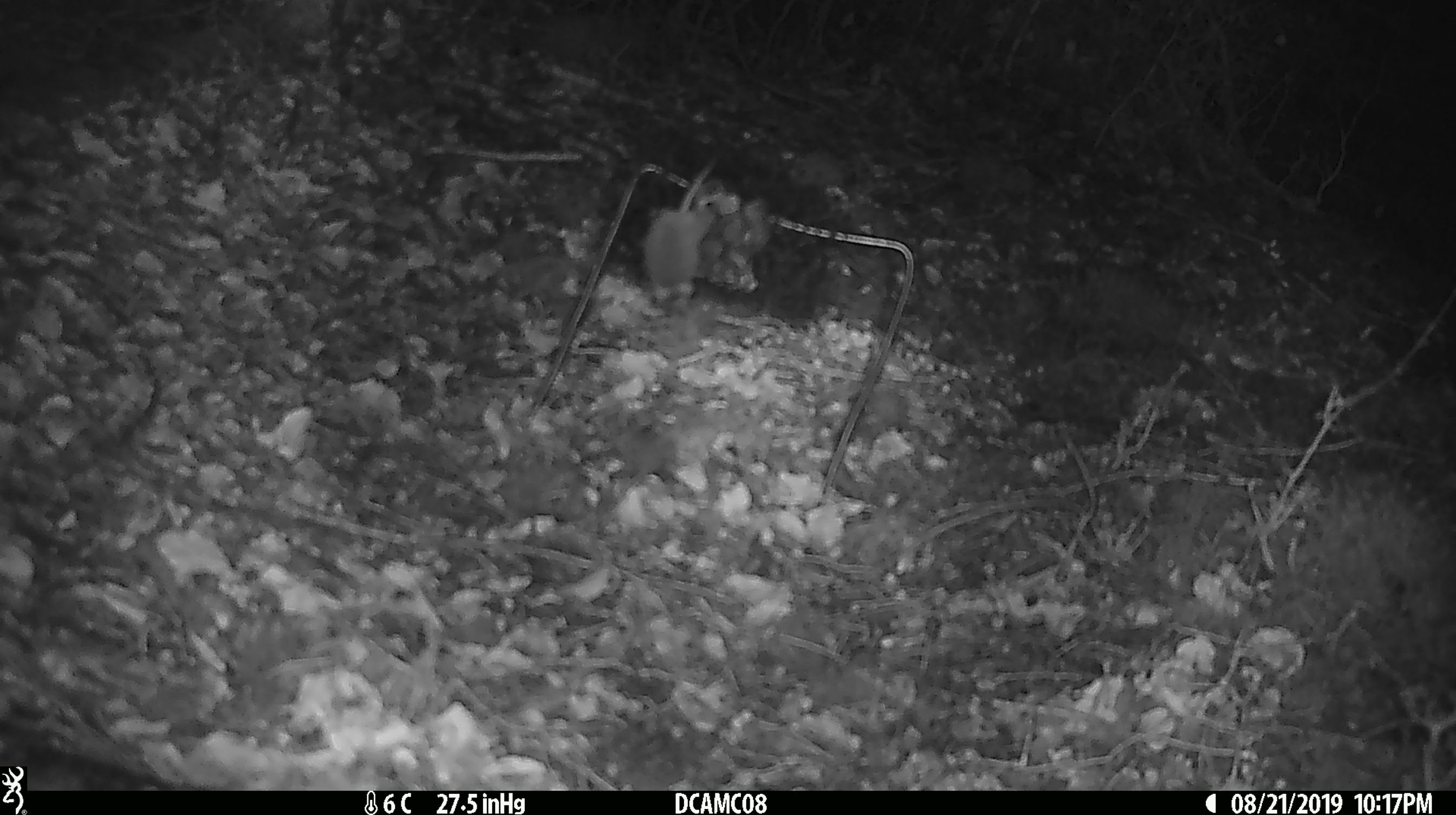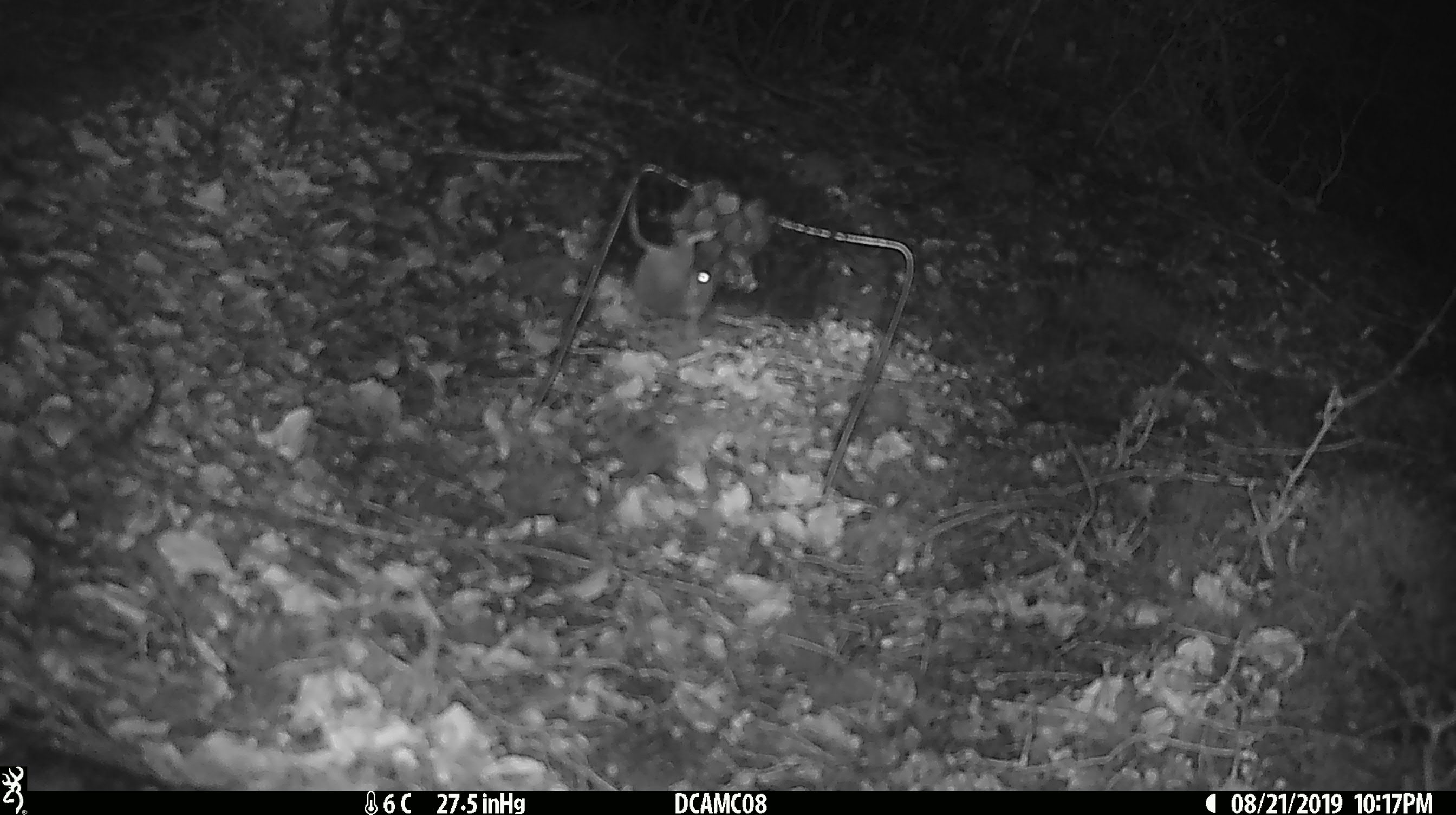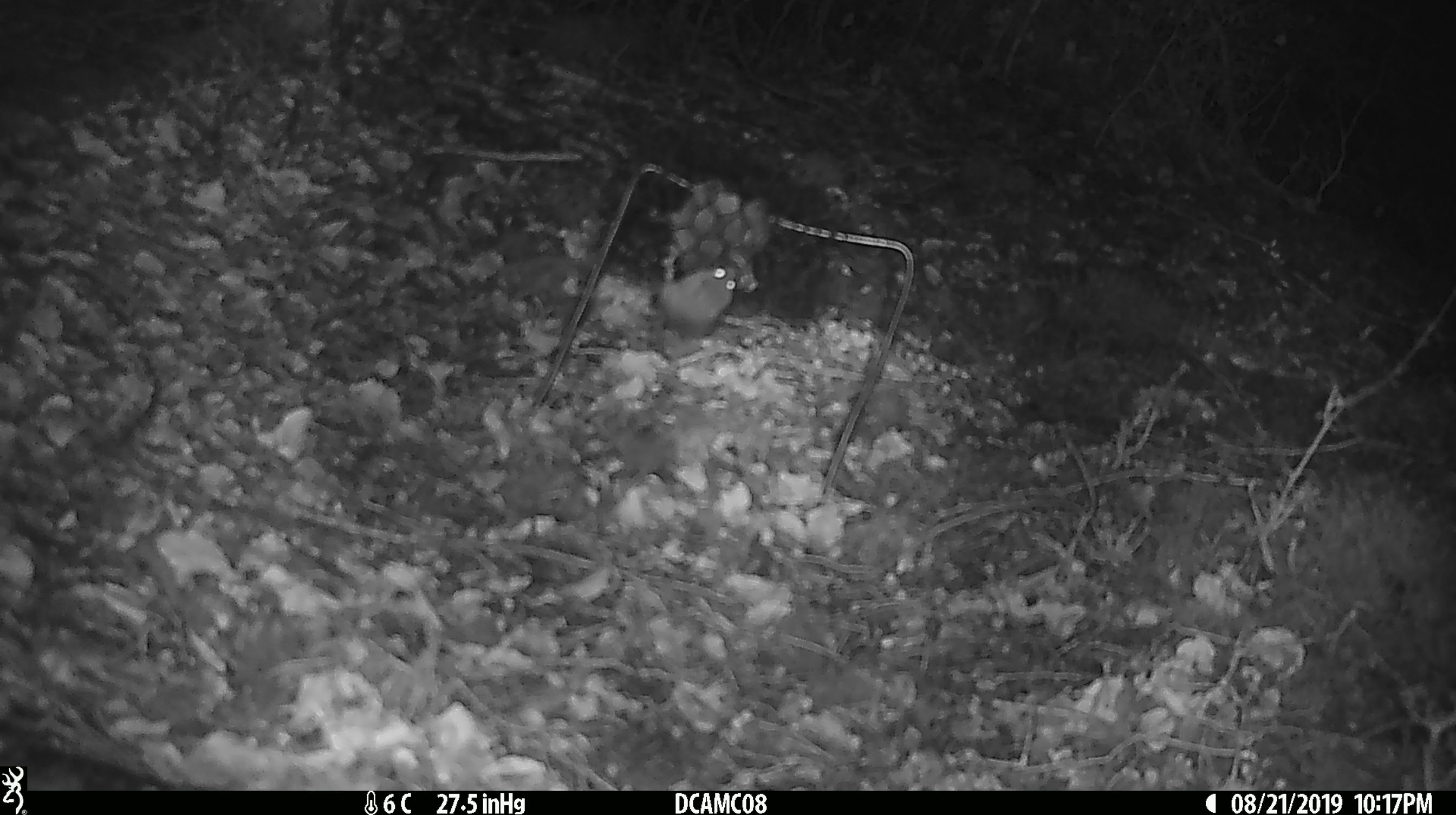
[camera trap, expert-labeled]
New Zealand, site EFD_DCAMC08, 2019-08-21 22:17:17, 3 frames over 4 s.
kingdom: Animalia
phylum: Chordata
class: Mammalia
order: Rodentia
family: Muridae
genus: Mus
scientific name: Mus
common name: mouse